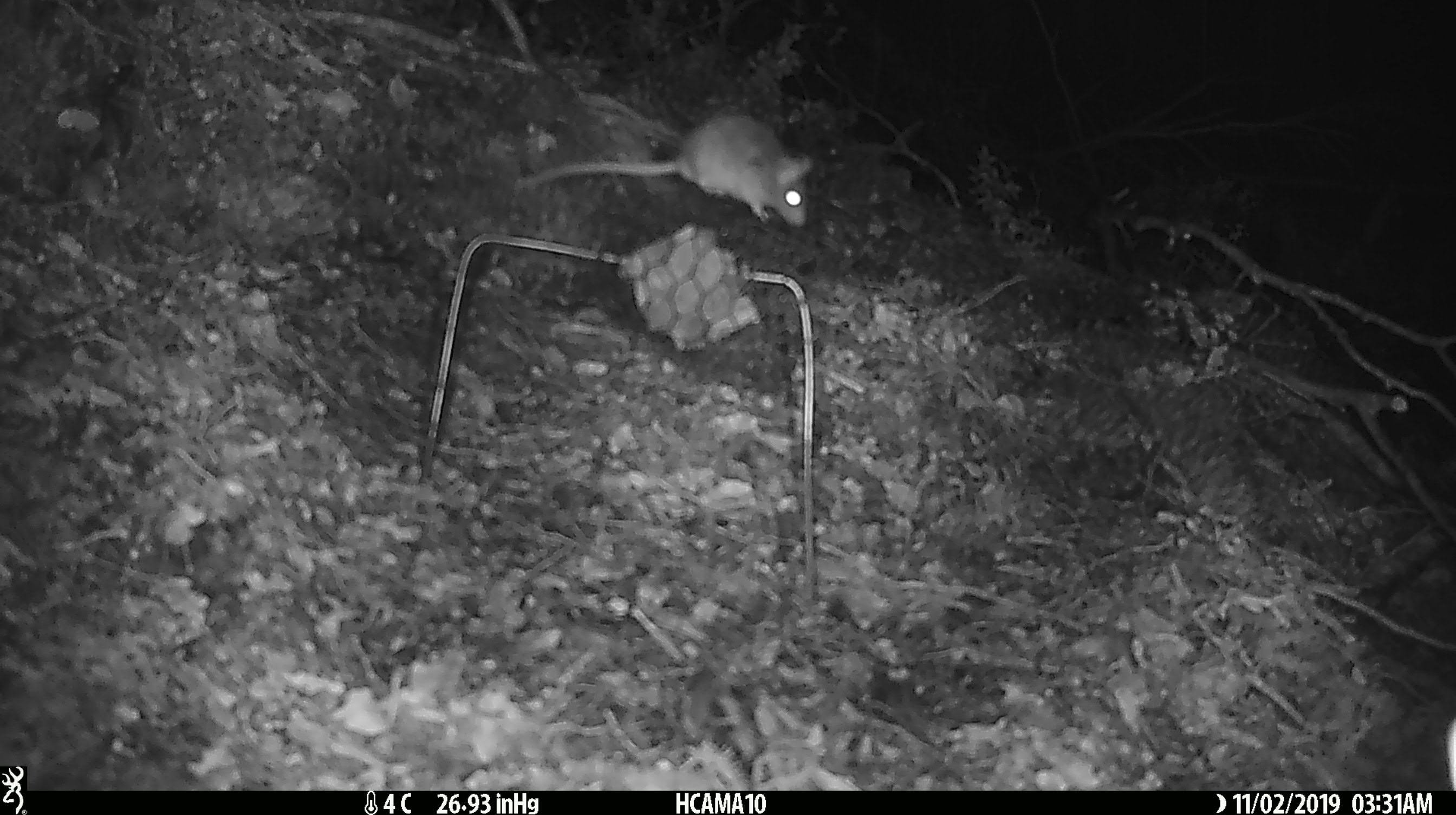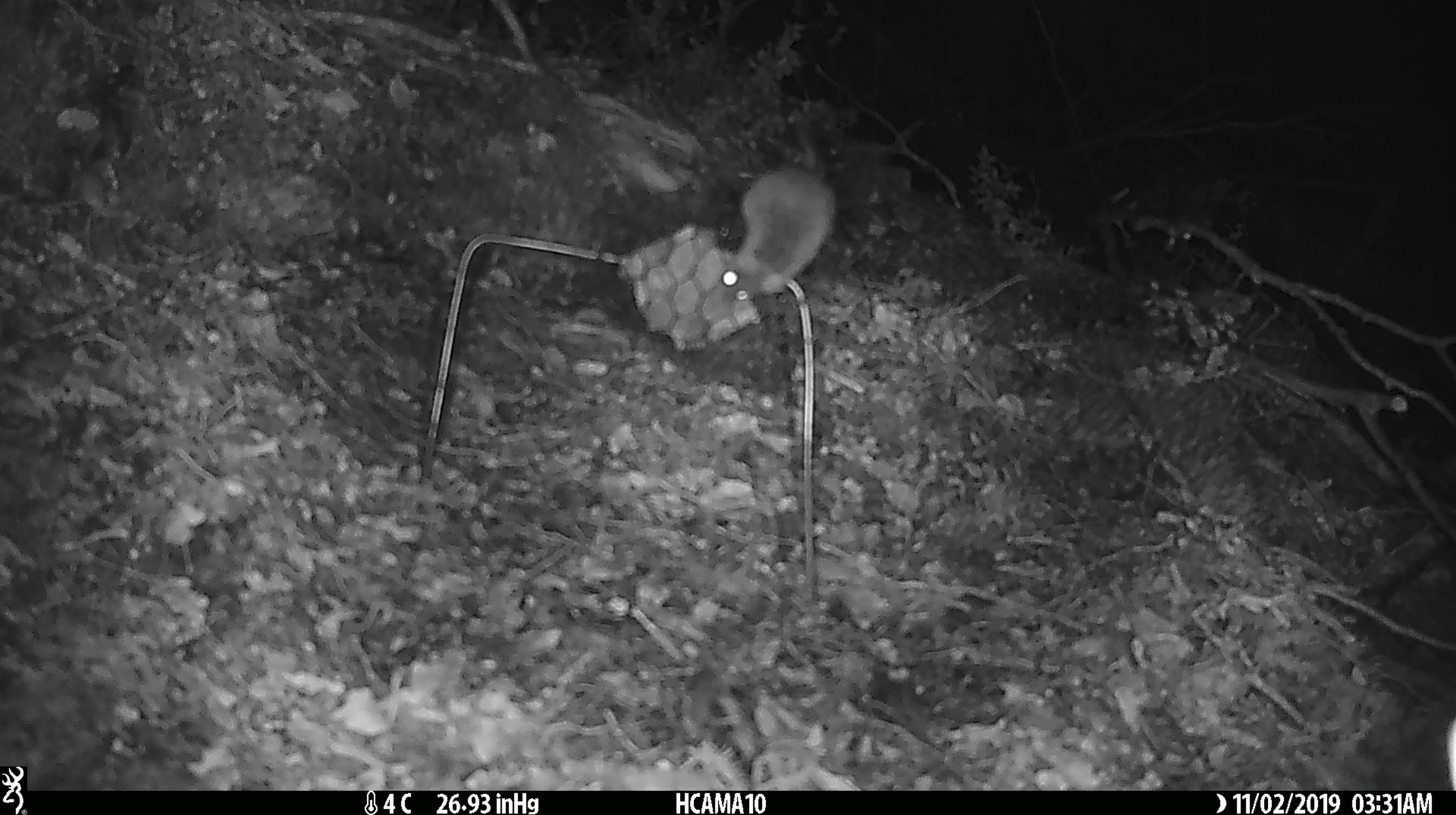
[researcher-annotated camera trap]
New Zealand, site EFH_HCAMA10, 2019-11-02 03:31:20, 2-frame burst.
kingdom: Animalia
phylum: Chordata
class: Mammalia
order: Rodentia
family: Muridae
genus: Mus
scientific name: Mus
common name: mouse